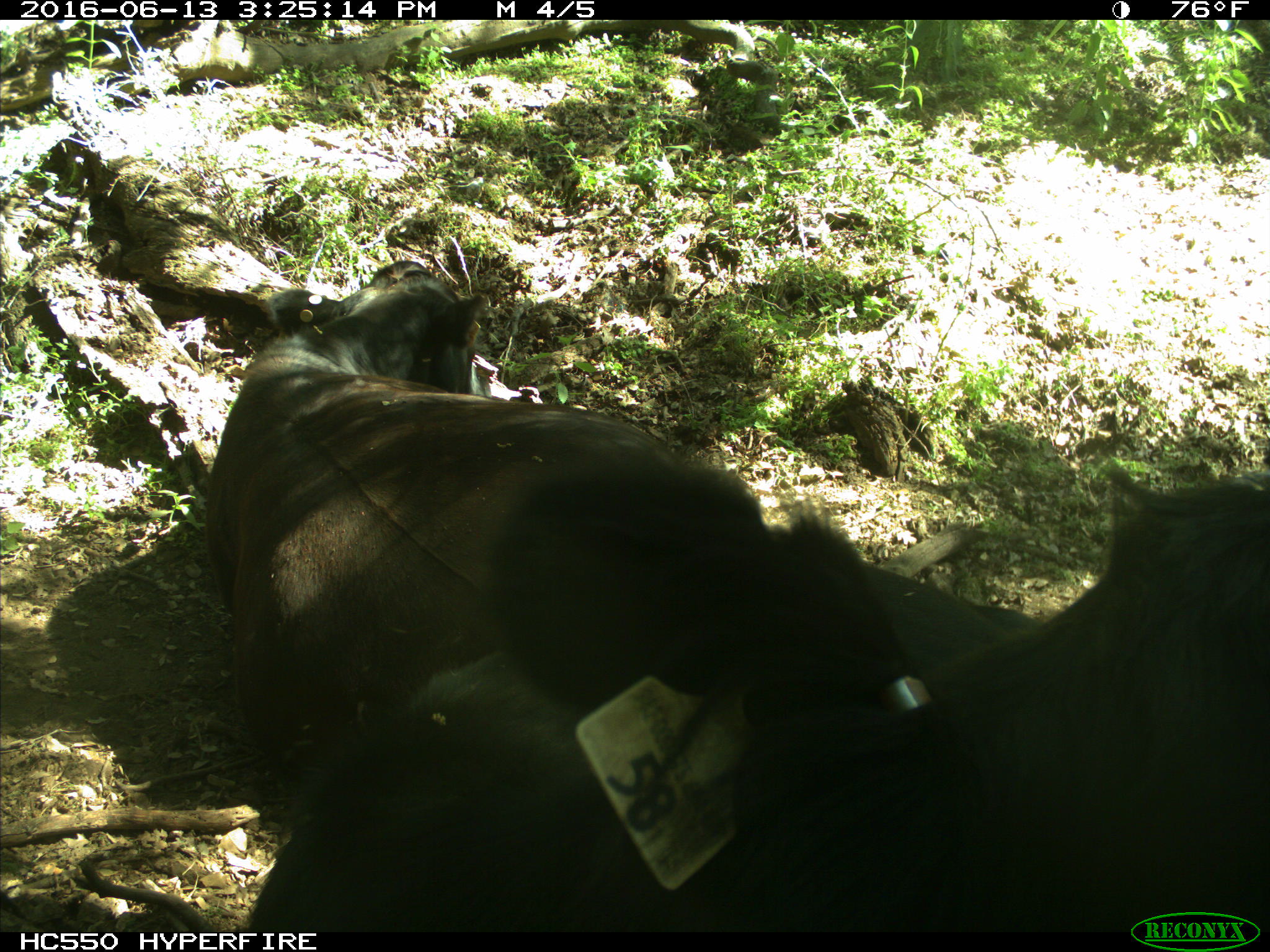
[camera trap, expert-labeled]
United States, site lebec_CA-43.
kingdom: Animalia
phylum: Chordata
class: Mammalia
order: Artiodactyla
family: Bovidae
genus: Bos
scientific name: Bos taurus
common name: domestic cow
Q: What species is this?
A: Bos taurus (domestic cow).